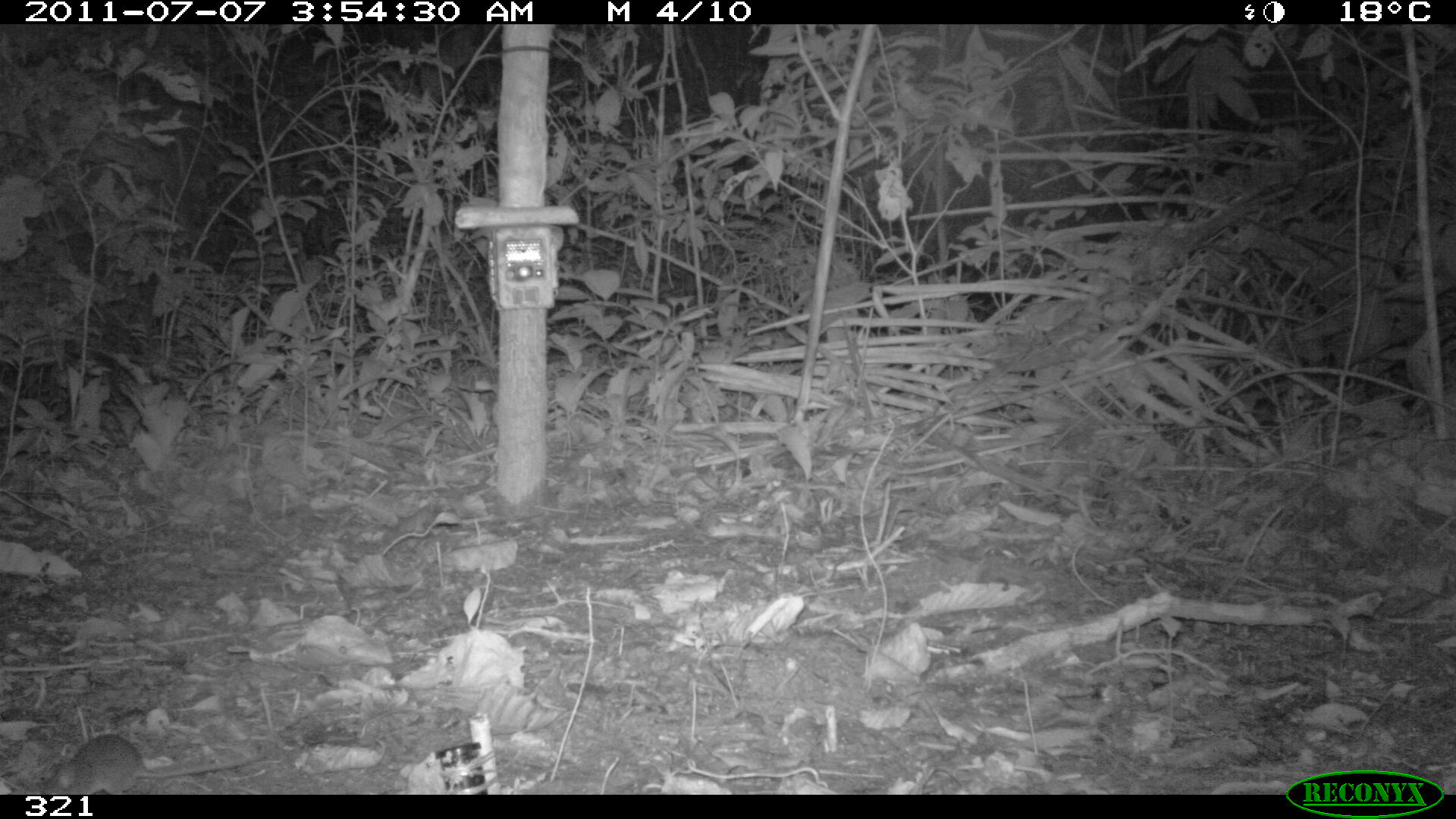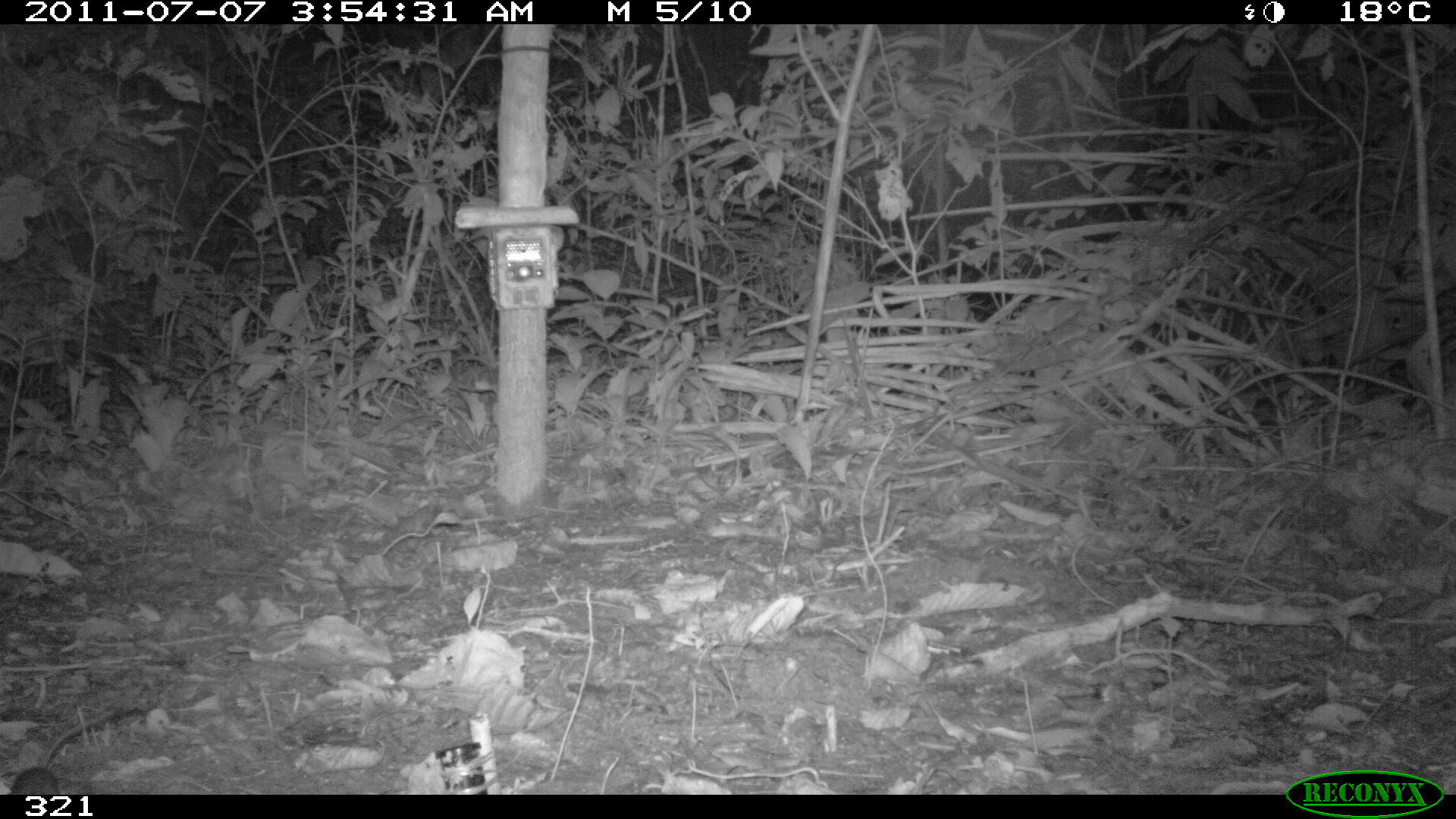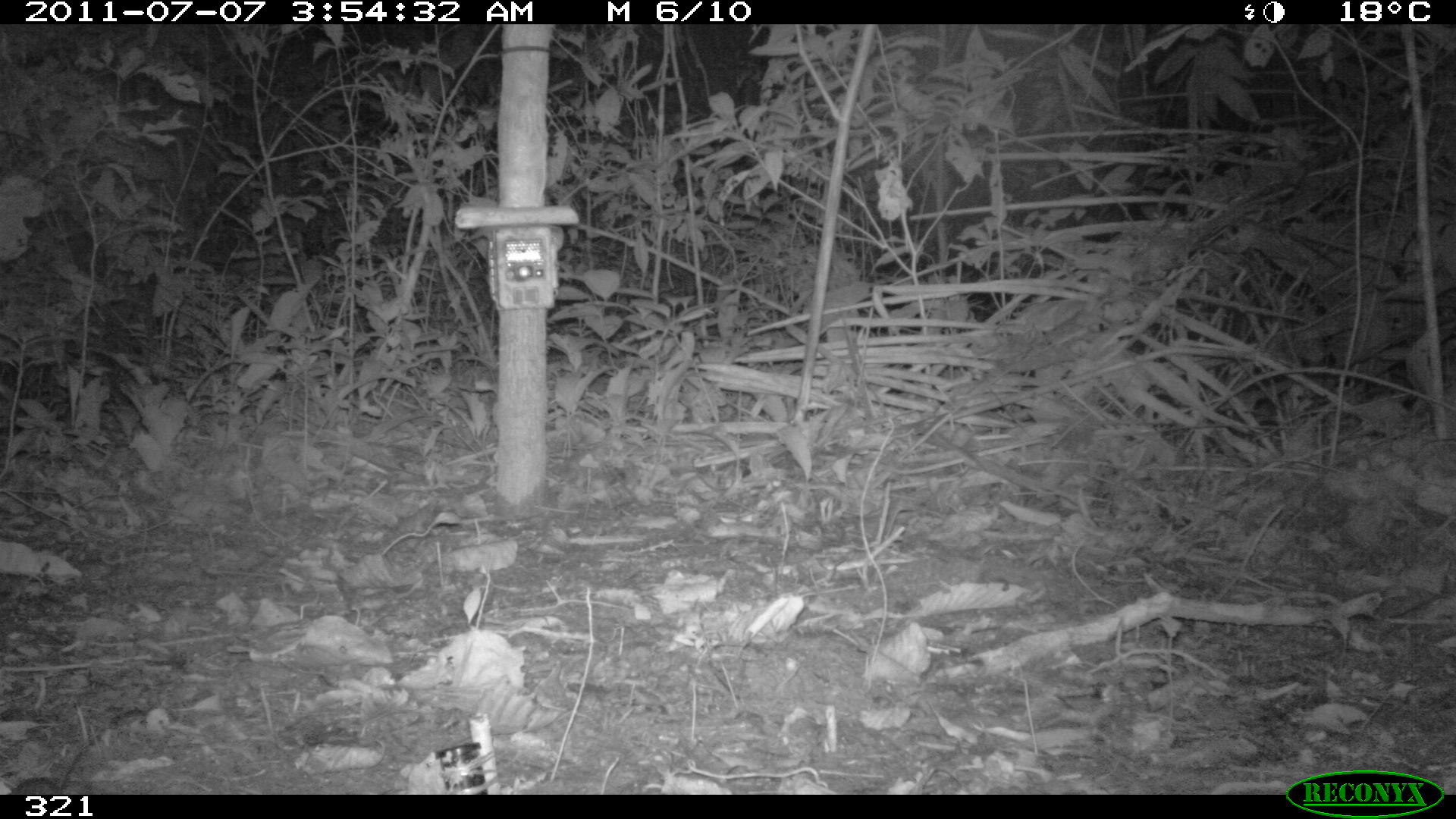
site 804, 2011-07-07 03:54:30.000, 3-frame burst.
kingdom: Animalia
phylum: Chordata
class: Mammalia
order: Rodentia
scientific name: Rodentia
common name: rodents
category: unknown rodent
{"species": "unknown rodent (rodents) (Rodentia)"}